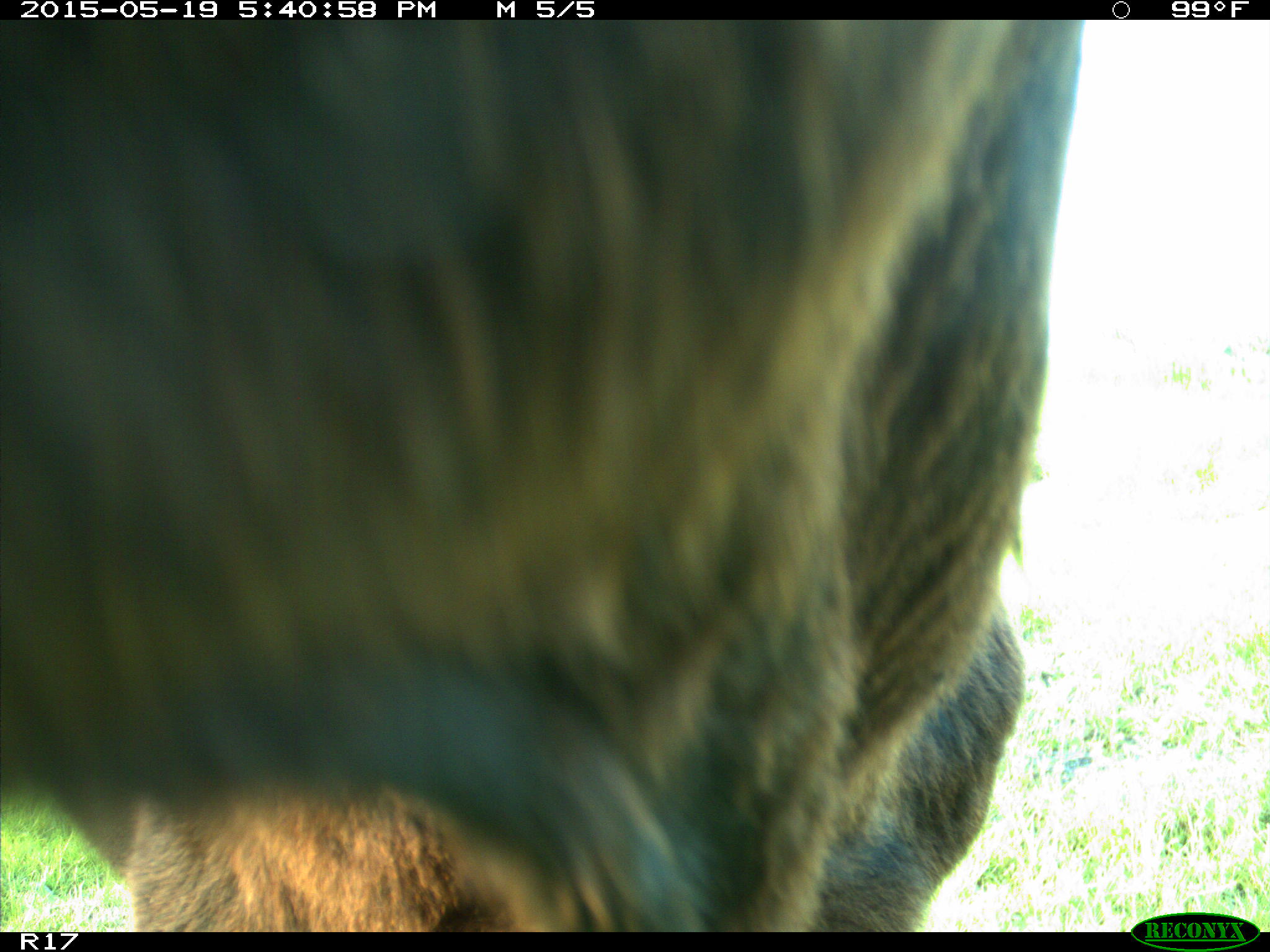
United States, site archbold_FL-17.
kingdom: Animalia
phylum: Chordata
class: Mammalia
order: Artiodactyla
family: Bovidae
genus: Bos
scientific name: Bos taurus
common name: domestic cow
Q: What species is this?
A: Bos taurus (domestic cow).